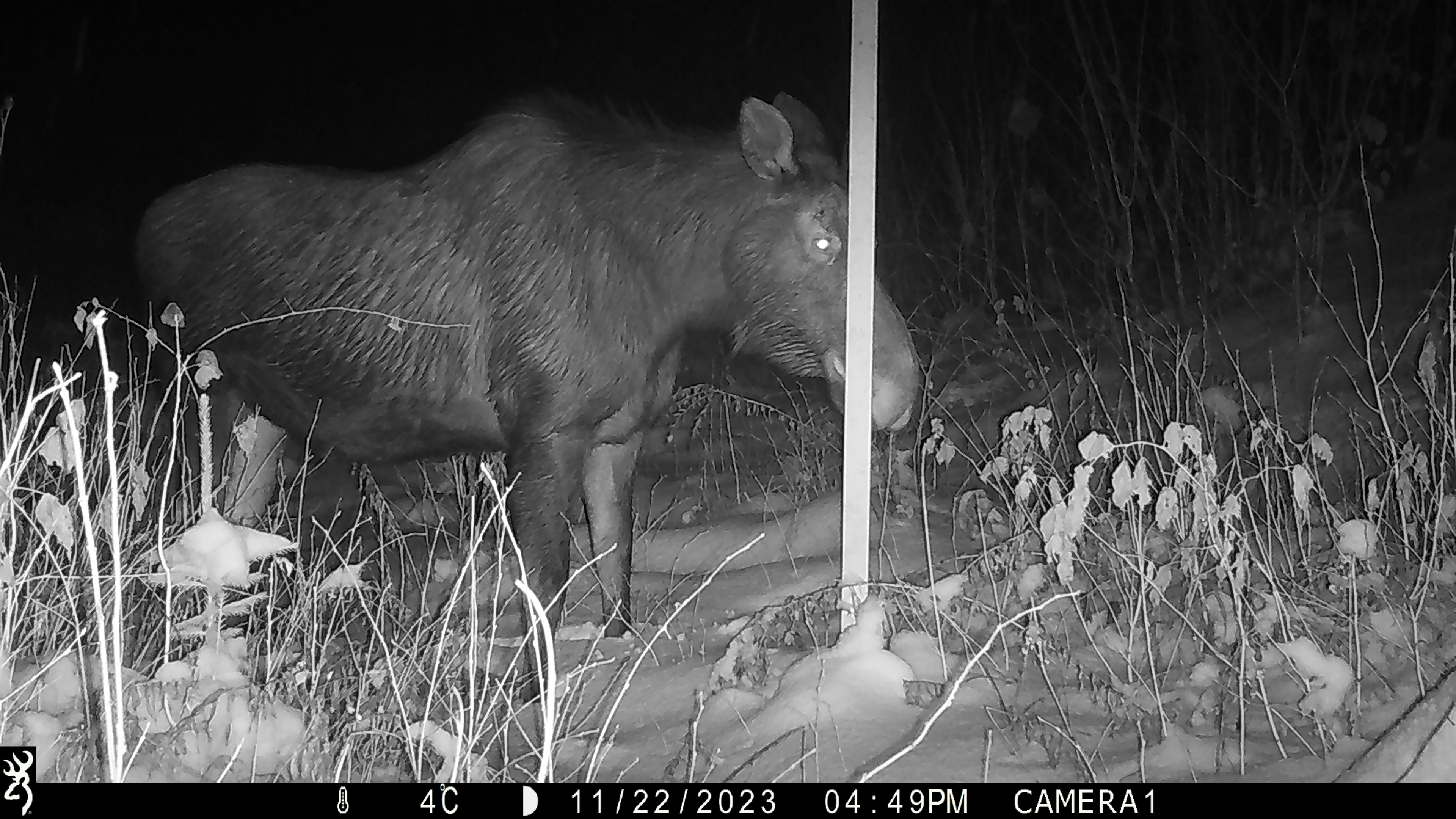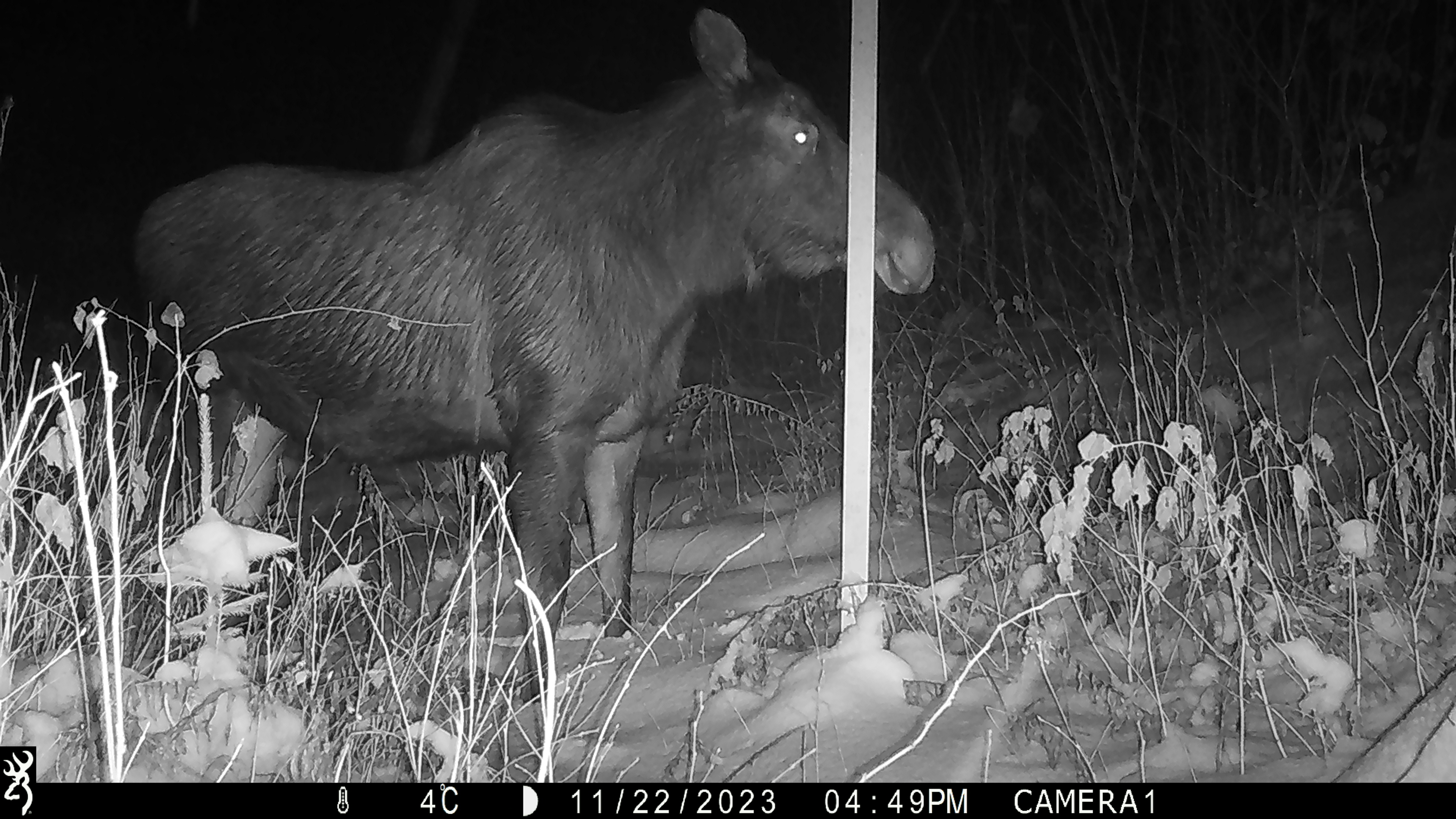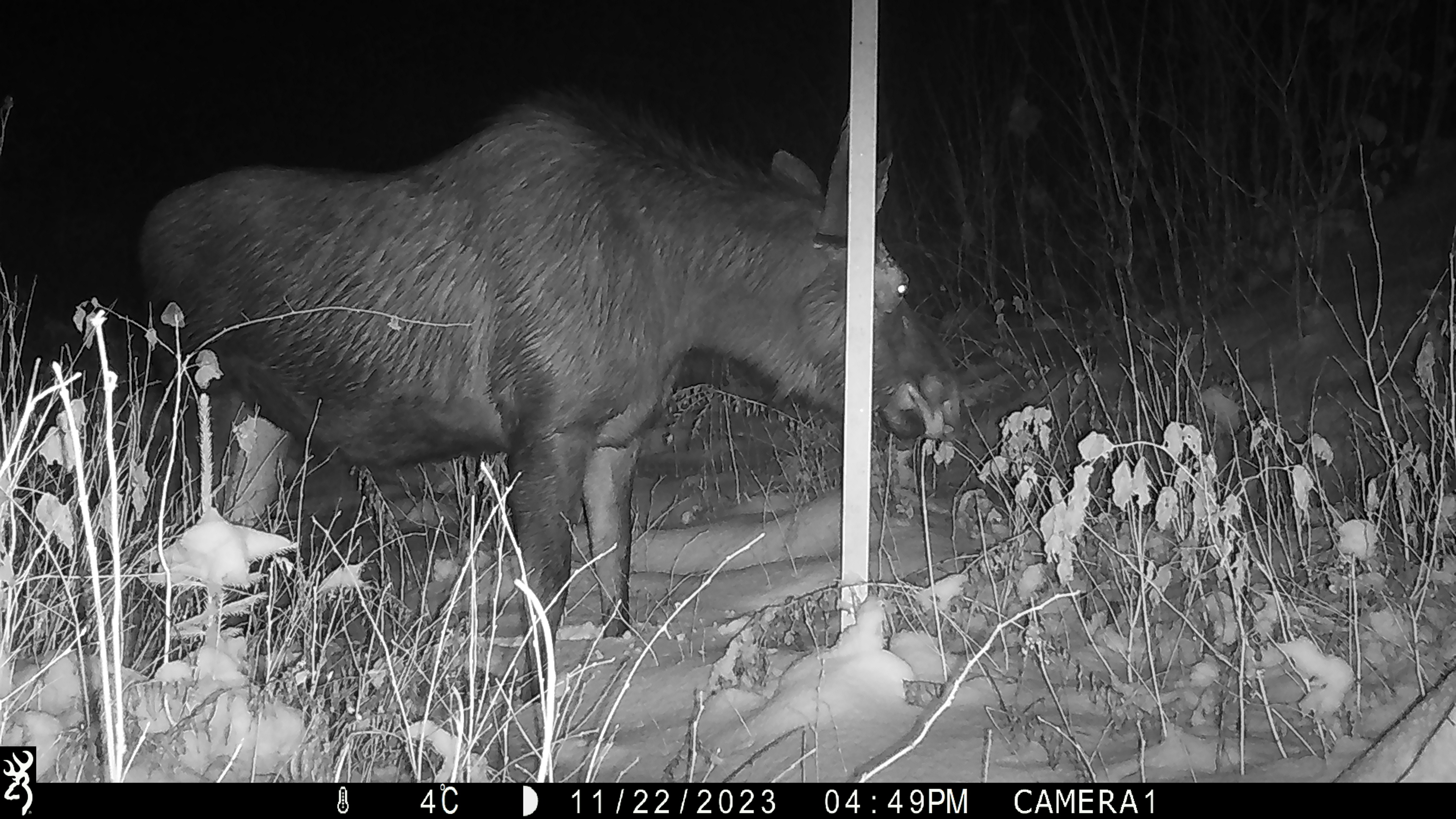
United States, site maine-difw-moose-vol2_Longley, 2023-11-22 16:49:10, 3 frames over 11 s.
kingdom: Animalia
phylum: Chordata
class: Mammalia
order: Artiodactyla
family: Cervidae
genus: Alces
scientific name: Alces alces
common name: moose